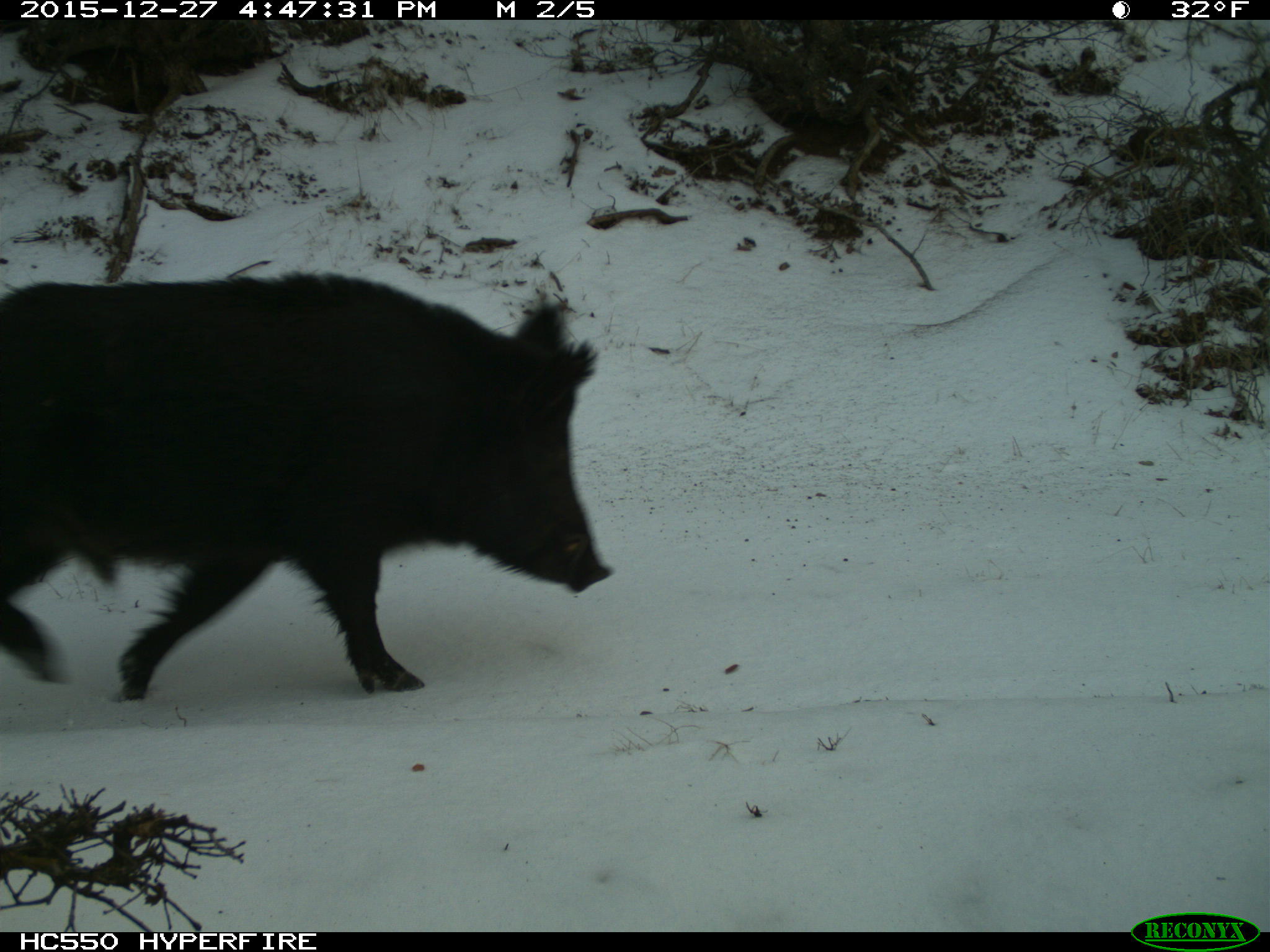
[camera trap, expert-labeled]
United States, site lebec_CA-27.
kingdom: Animalia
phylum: Chordata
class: Mammalia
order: Artiodactyla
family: Suidae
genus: Sus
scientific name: Sus scrofa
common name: wild boar